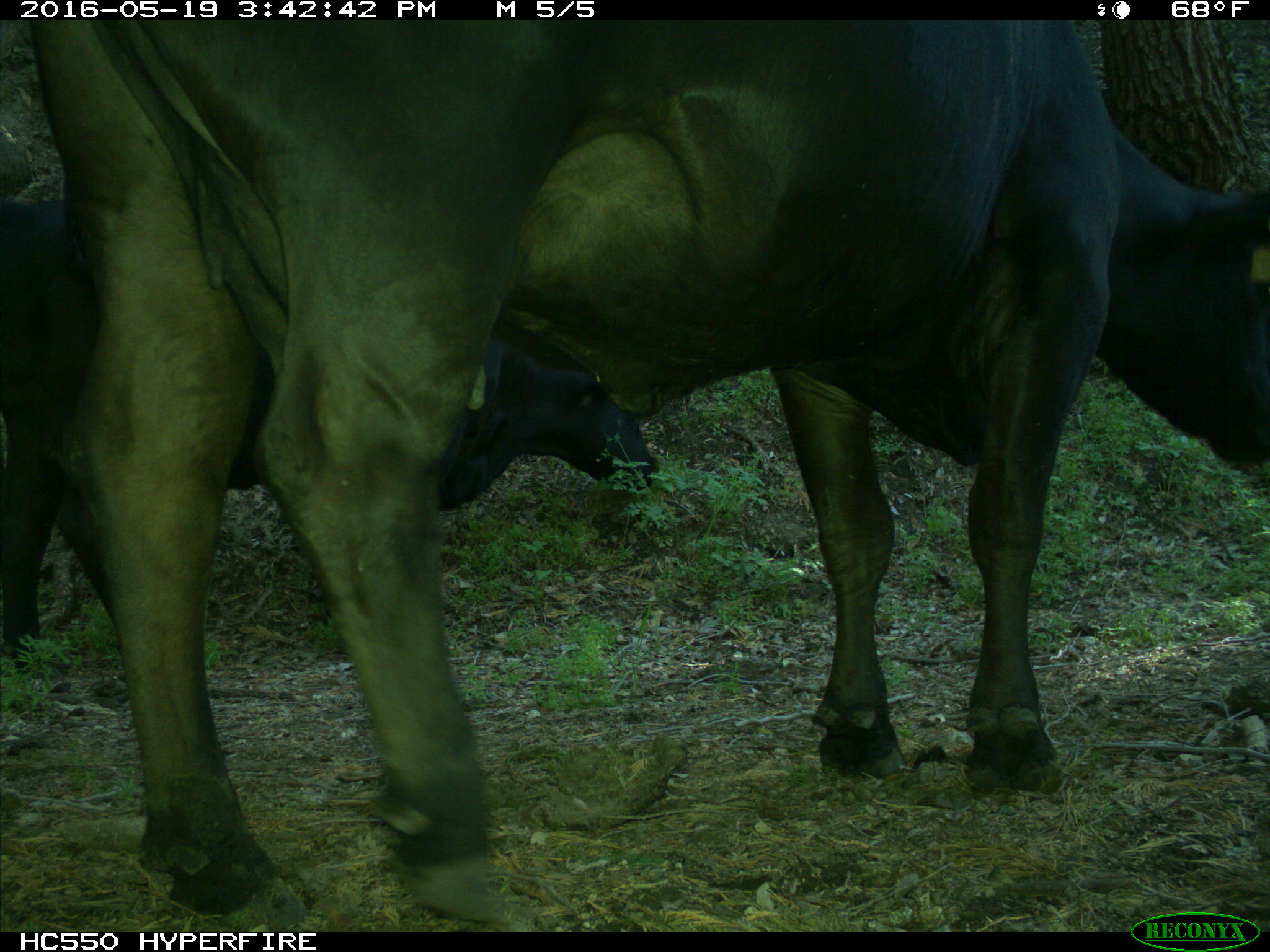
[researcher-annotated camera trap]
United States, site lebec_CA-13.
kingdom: Animalia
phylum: Chordata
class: Mammalia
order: Artiodactyla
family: Bovidae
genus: Bos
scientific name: Bos taurus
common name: domestic cow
Bos taurus (domestic cow).